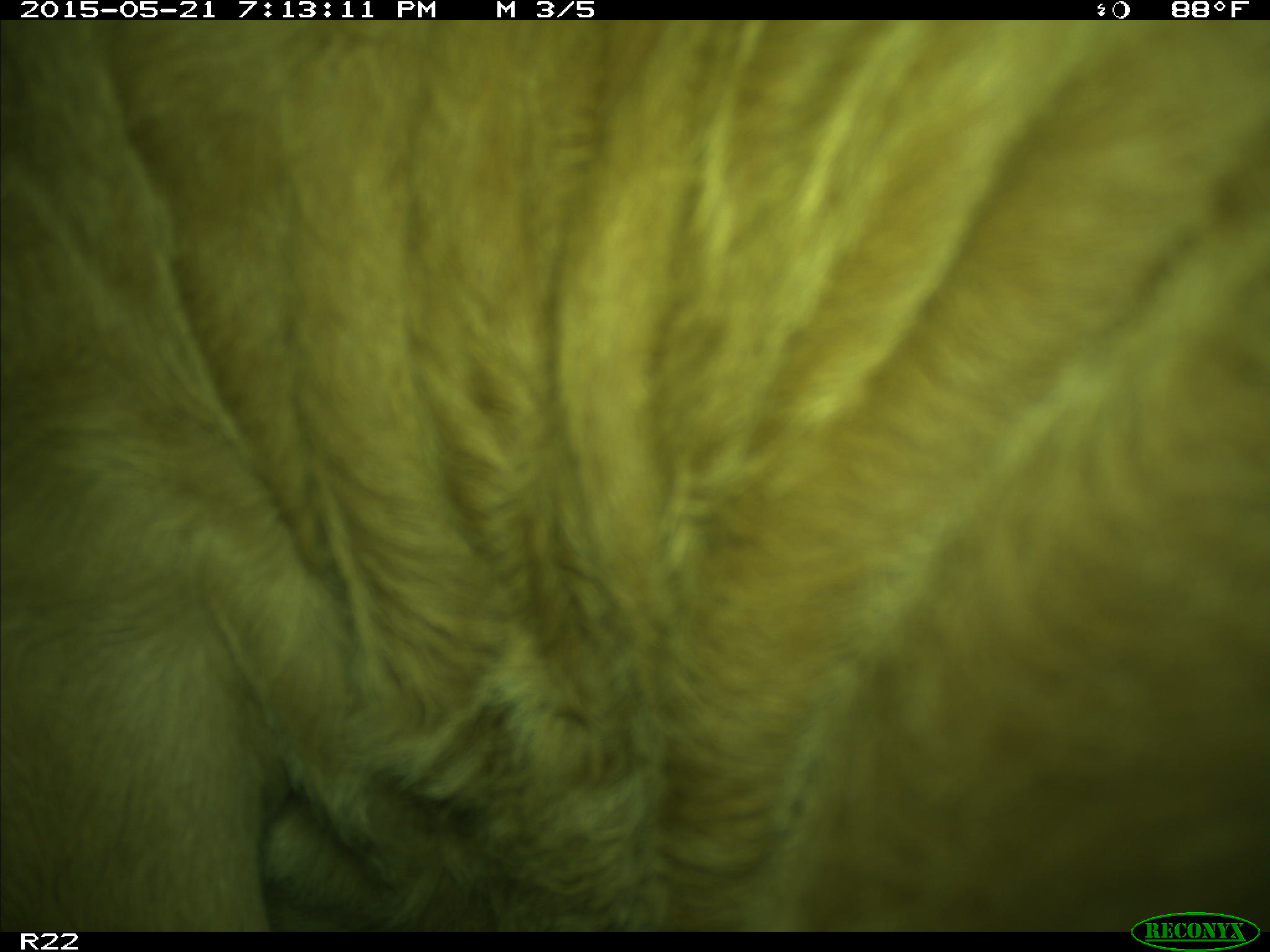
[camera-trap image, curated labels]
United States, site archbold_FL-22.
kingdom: Animalia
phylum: Chordata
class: Mammalia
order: Artiodactyla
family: Bovidae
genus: Bos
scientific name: Bos taurus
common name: domestic cow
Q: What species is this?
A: Bos taurus (domestic cow).